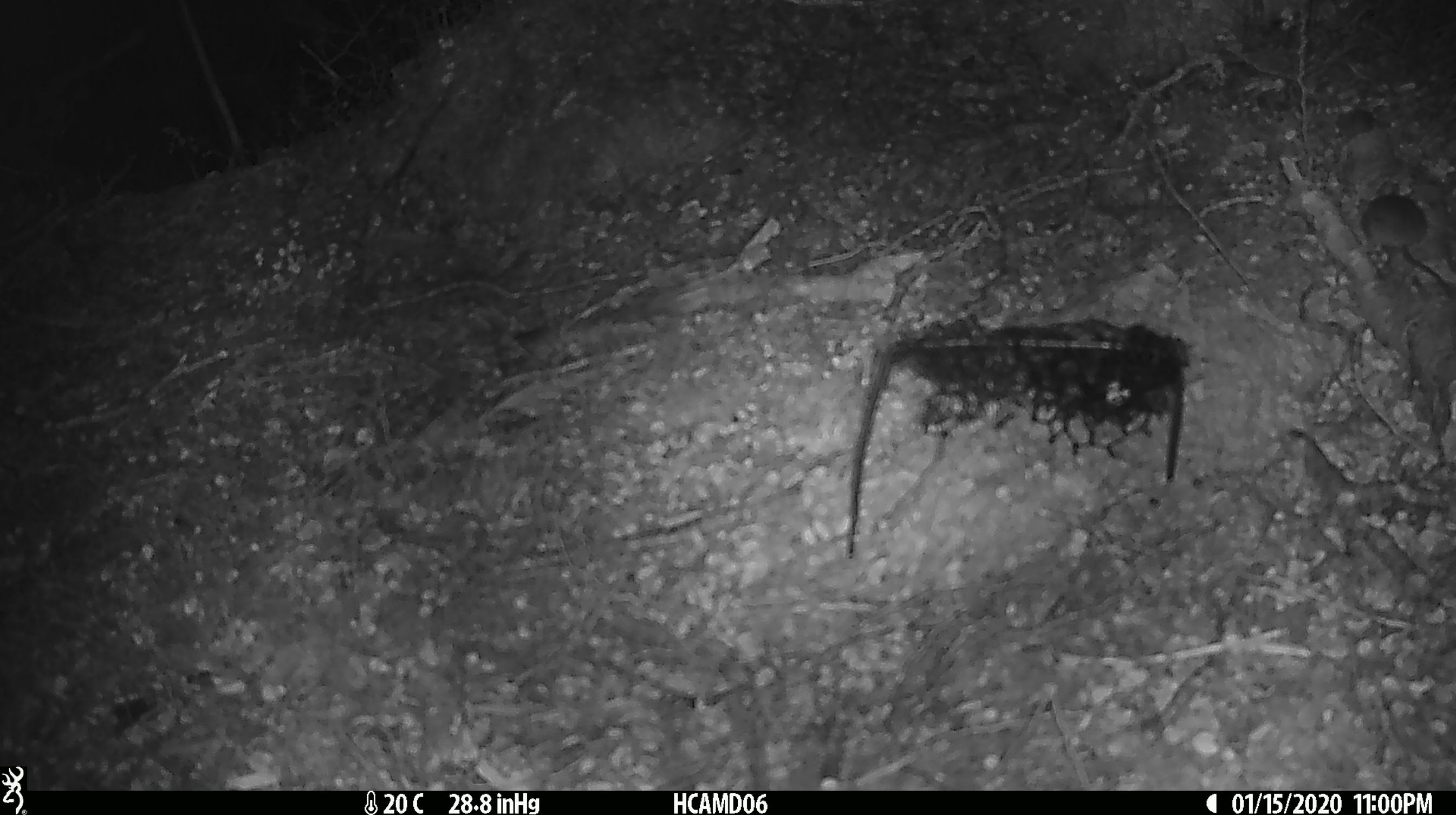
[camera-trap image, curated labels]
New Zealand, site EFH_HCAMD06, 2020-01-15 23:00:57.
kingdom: Animalia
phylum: Chordata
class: Mammalia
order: Rodentia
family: Muridae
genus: Mus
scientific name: Mus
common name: mouse